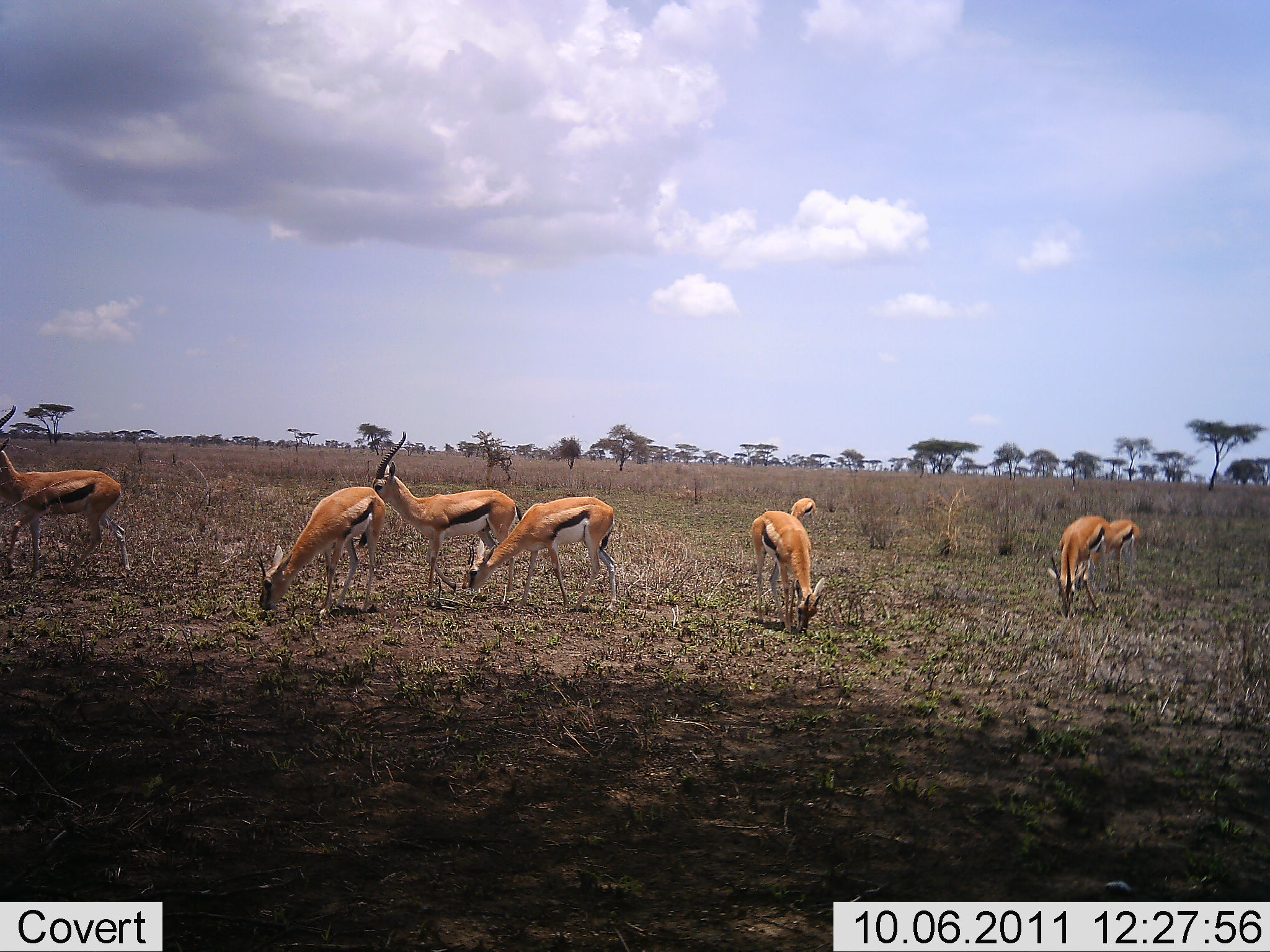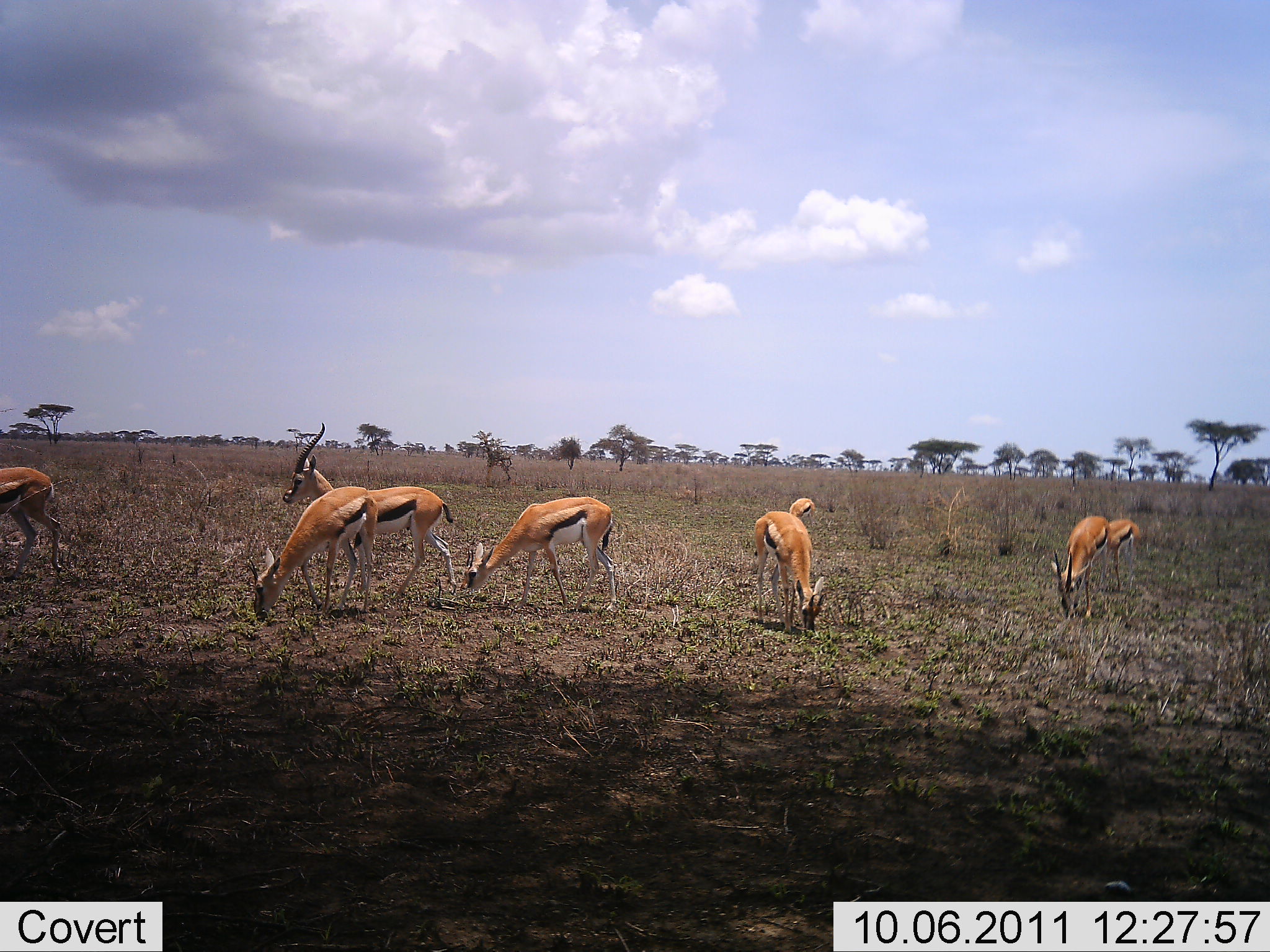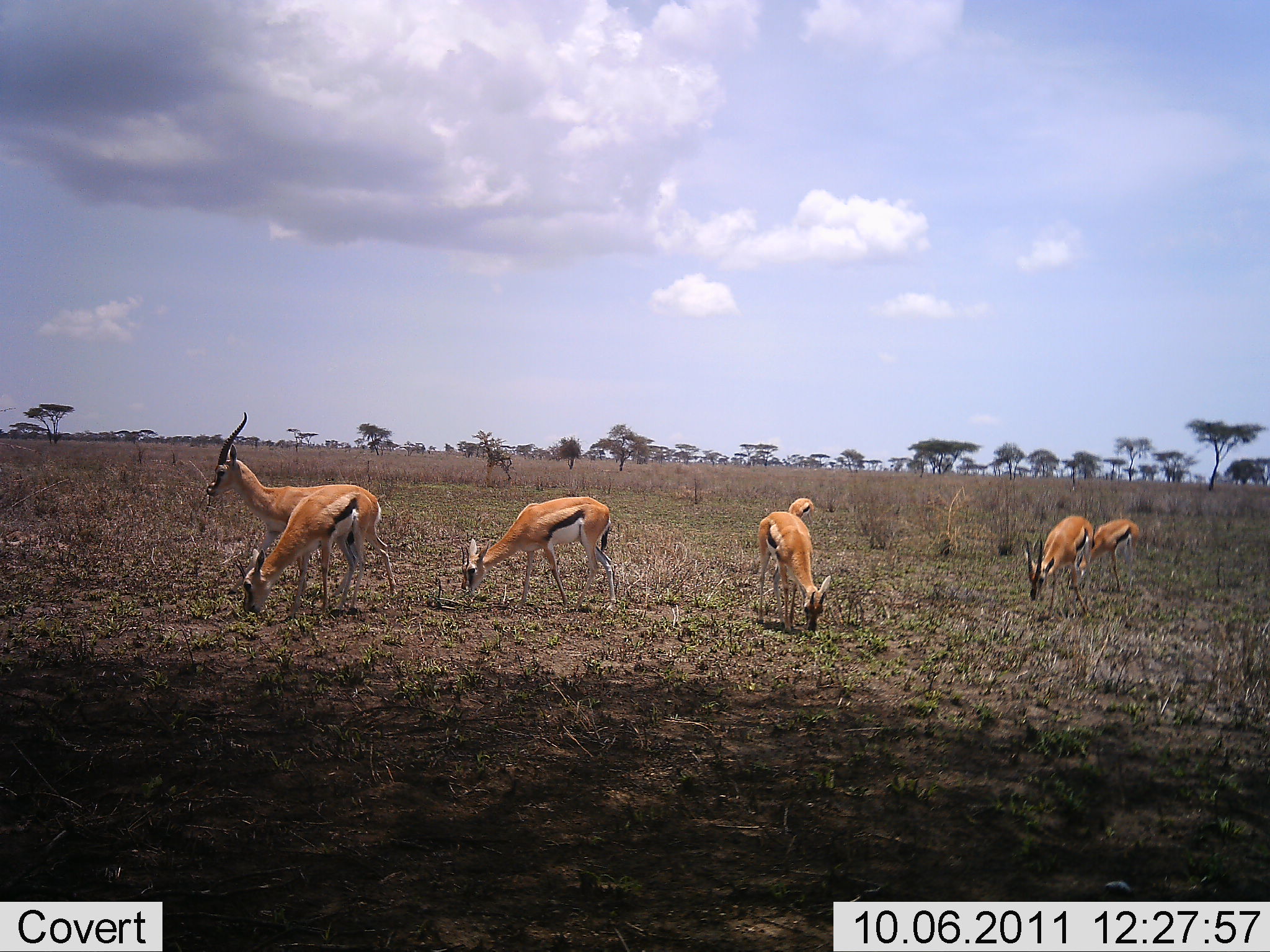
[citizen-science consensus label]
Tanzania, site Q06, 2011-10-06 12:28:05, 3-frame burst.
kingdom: Animalia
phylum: Chordata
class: Mammalia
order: Artiodactyla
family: Bovidae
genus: Eudorcas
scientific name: Eudorcas thomsonii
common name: thomson's gazelle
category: gazellethomsons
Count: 8.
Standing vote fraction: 23%.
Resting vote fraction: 8%.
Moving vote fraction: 46%.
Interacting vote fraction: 8%.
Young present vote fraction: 0%.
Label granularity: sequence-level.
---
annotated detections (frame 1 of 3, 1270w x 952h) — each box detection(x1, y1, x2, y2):
animal: detection(372, 427, 529, 613); detection(0, 399, 132, 575); detection(464, 496, 621, 618); detection(256, 485, 389, 616); detection(748, 509, 827, 634); detection(1047, 514, 1116, 615); detection(1086, 516, 1142, 593)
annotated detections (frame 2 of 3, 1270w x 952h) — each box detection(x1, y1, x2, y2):
animal: detection(279, 421, 454, 598); detection(459, 493, 621, 617); detection(247, 485, 380, 620); detection(751, 509, 826, 638); detection(0, 459, 65, 579); detection(1049, 512, 1112, 619); detection(1104, 517, 1145, 591)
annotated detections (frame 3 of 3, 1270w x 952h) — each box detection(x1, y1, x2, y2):
animal: detection(207, 402, 399, 606); detection(460, 496, 620, 611); detection(238, 482, 377, 614); detection(754, 506, 833, 630); detection(1022, 510, 1094, 612); detection(1077, 514, 1141, 592)